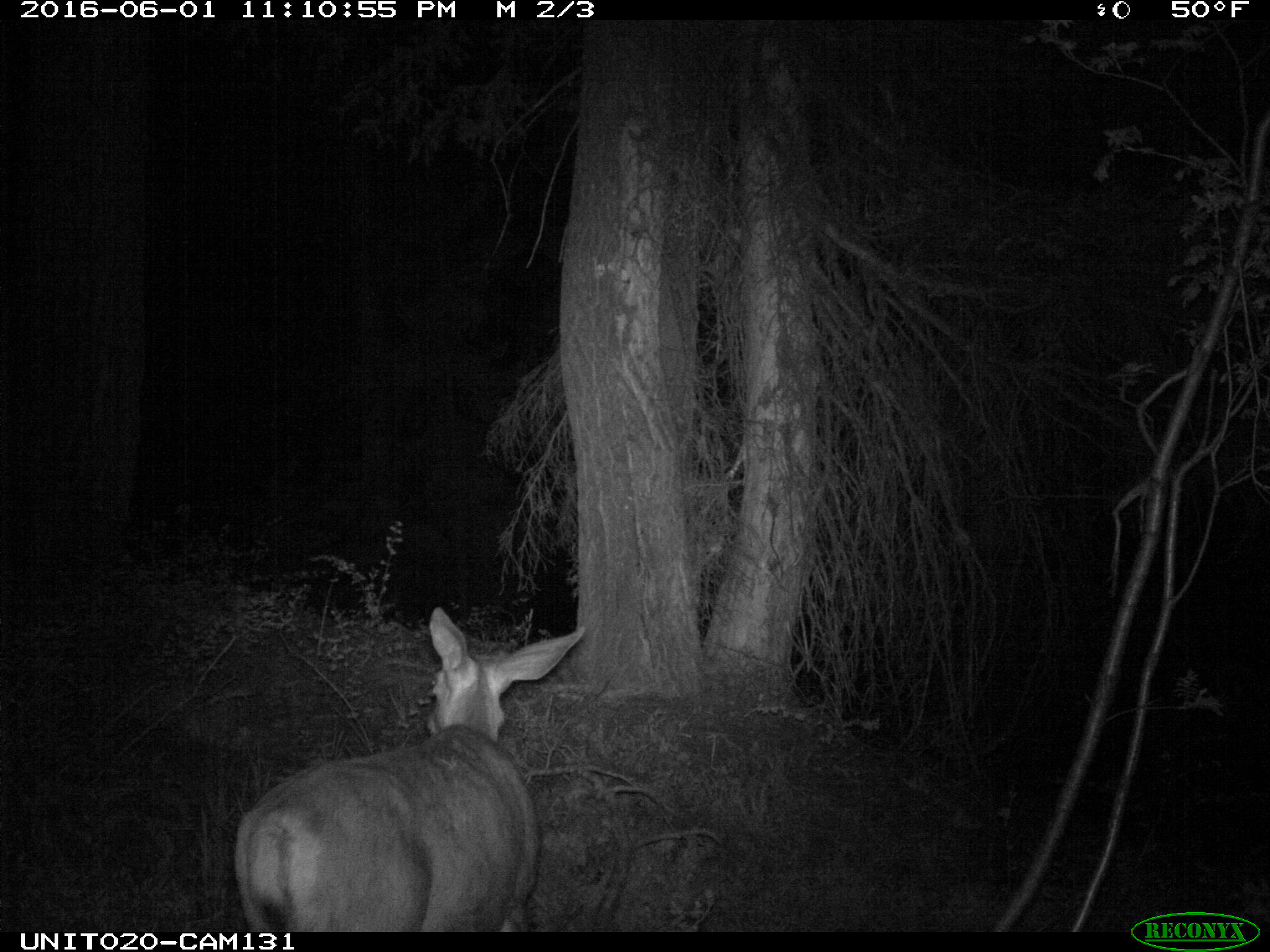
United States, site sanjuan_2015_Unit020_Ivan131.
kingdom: Animalia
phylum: Chordata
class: Mammalia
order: Artiodactyla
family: Cervidae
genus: Odocoileus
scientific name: Odocoileus hemionus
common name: mule deer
Odocoileus hemionus (mule deer).